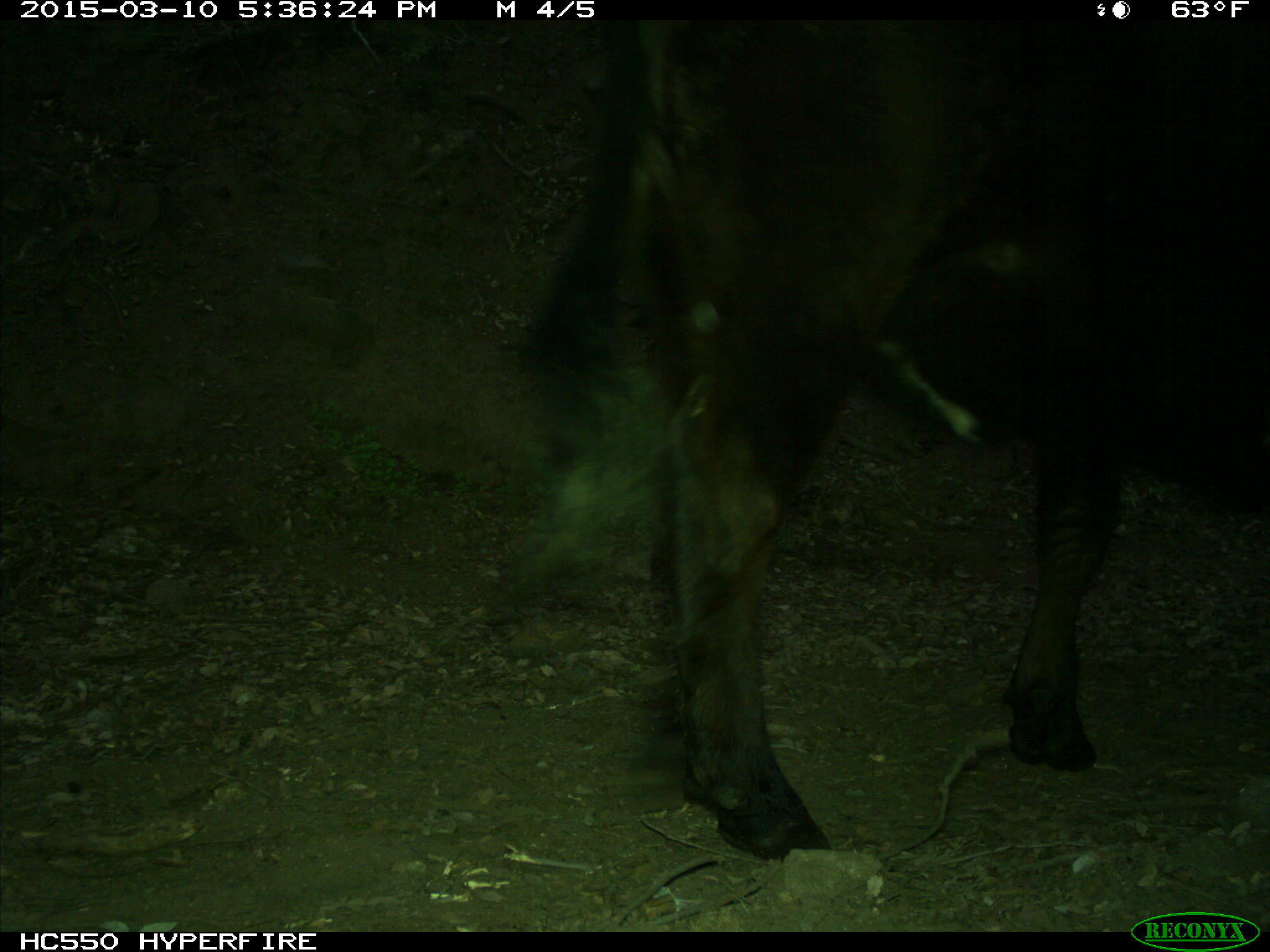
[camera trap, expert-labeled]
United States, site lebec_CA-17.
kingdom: Animalia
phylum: Chordata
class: Mammalia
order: Artiodactyla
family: Bovidae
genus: Bos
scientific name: Bos taurus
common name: domestic cow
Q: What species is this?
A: Bos taurus (domestic cow).